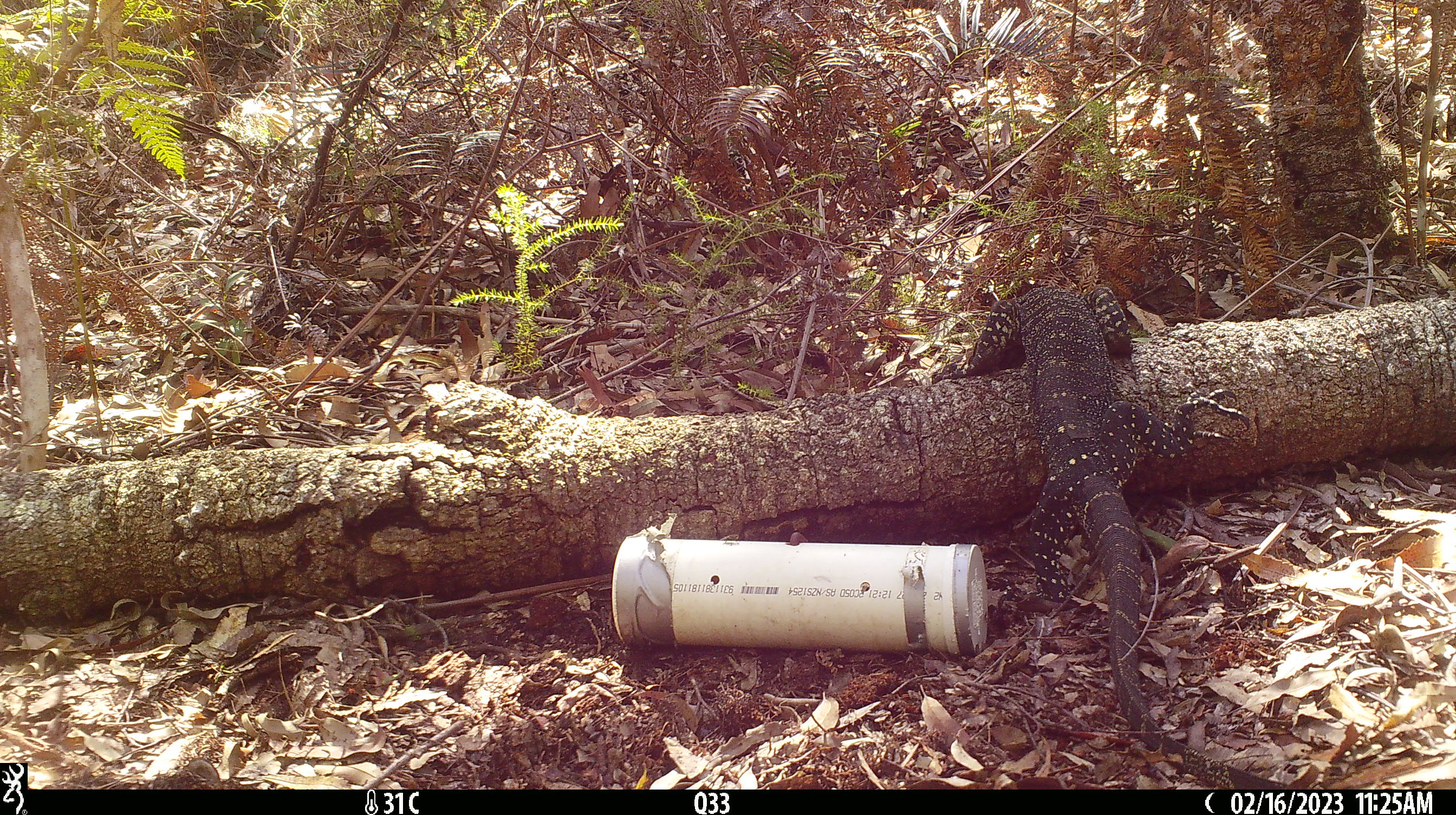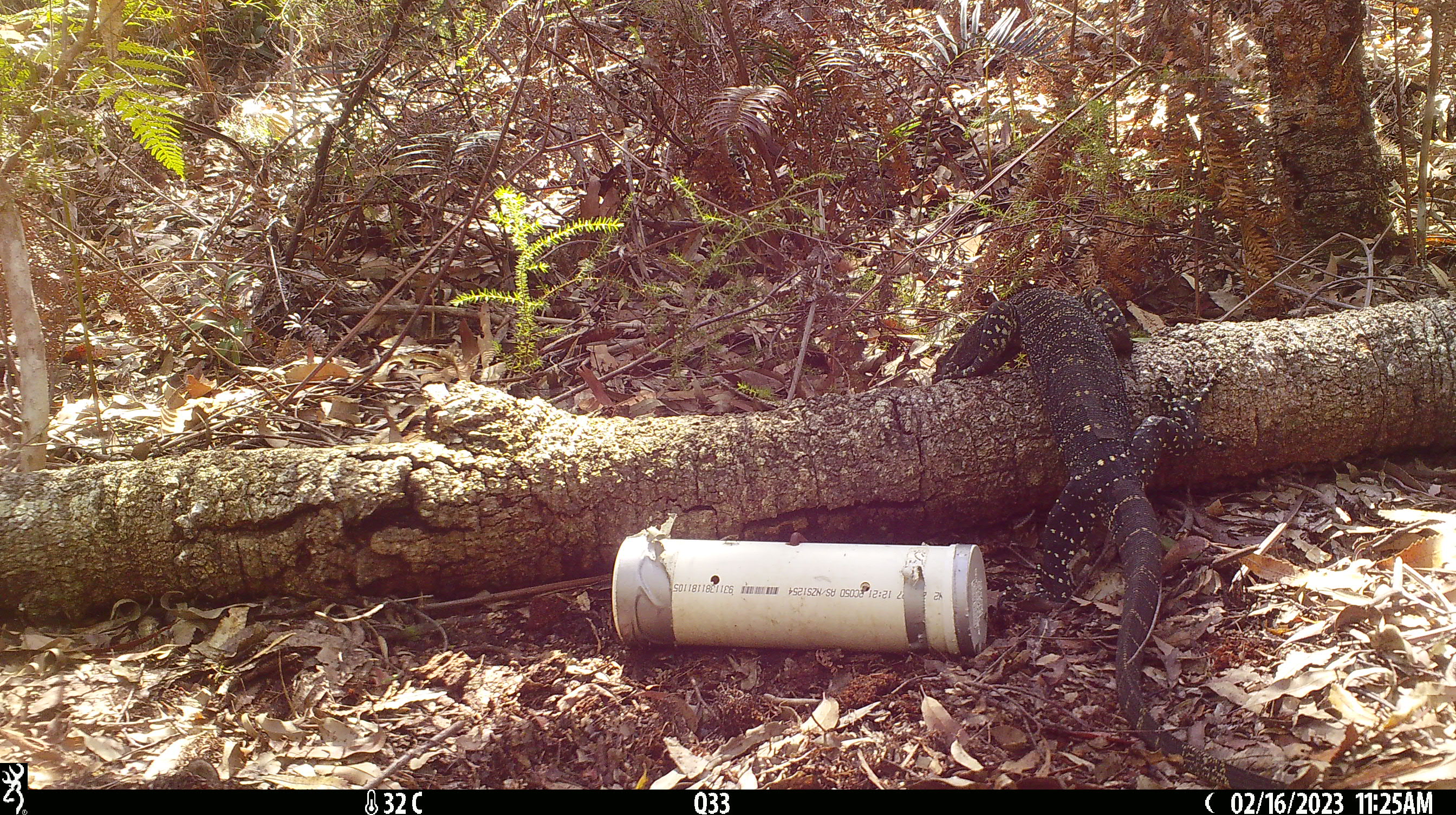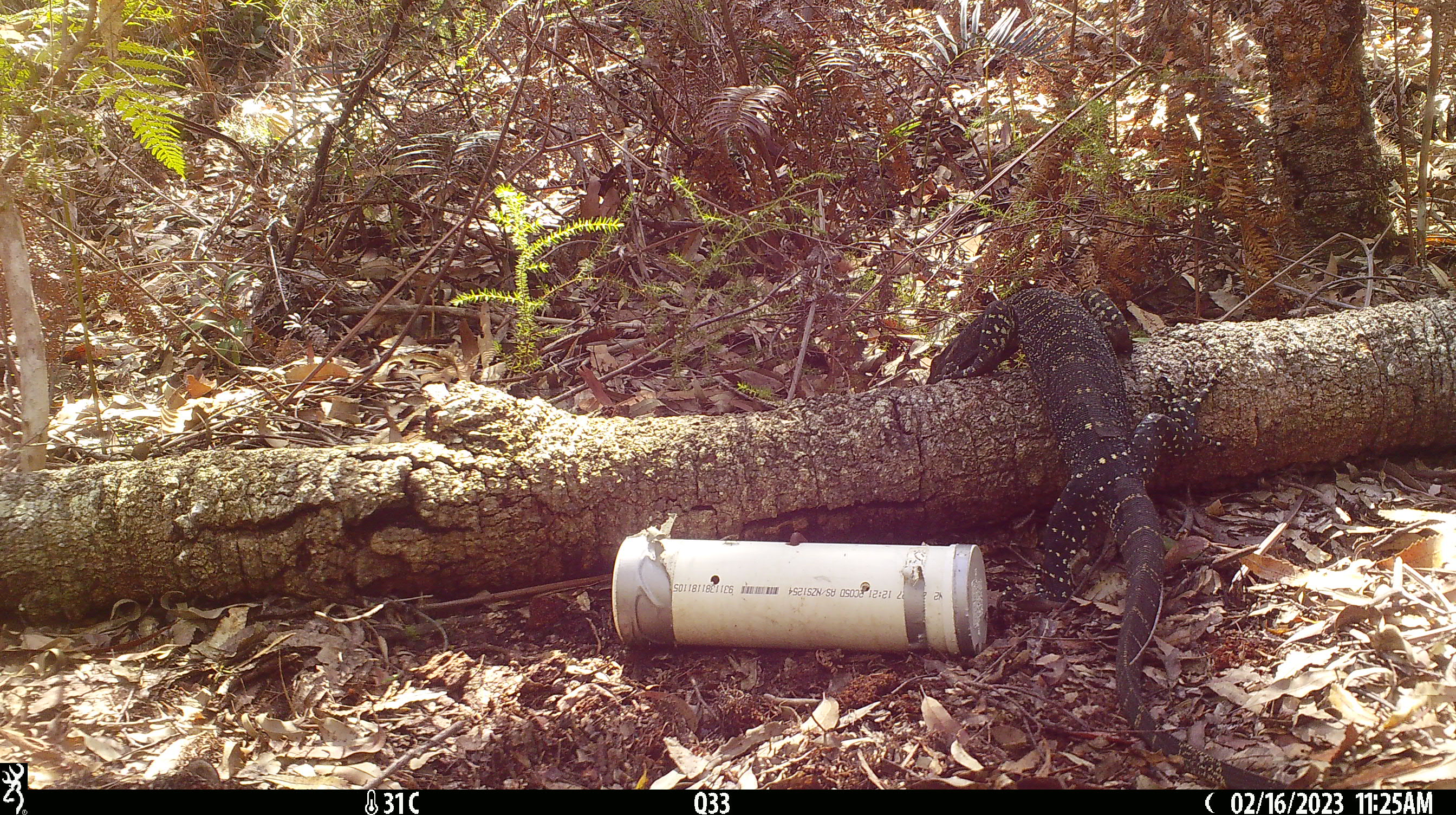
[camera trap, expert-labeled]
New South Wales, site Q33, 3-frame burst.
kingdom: Animalia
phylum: Chordata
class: Reptilia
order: Squamata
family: Varanidae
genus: Varanus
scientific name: Varanus varius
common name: lace monitor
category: goanna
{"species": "goanna (lace monitor) (Varanus varius)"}